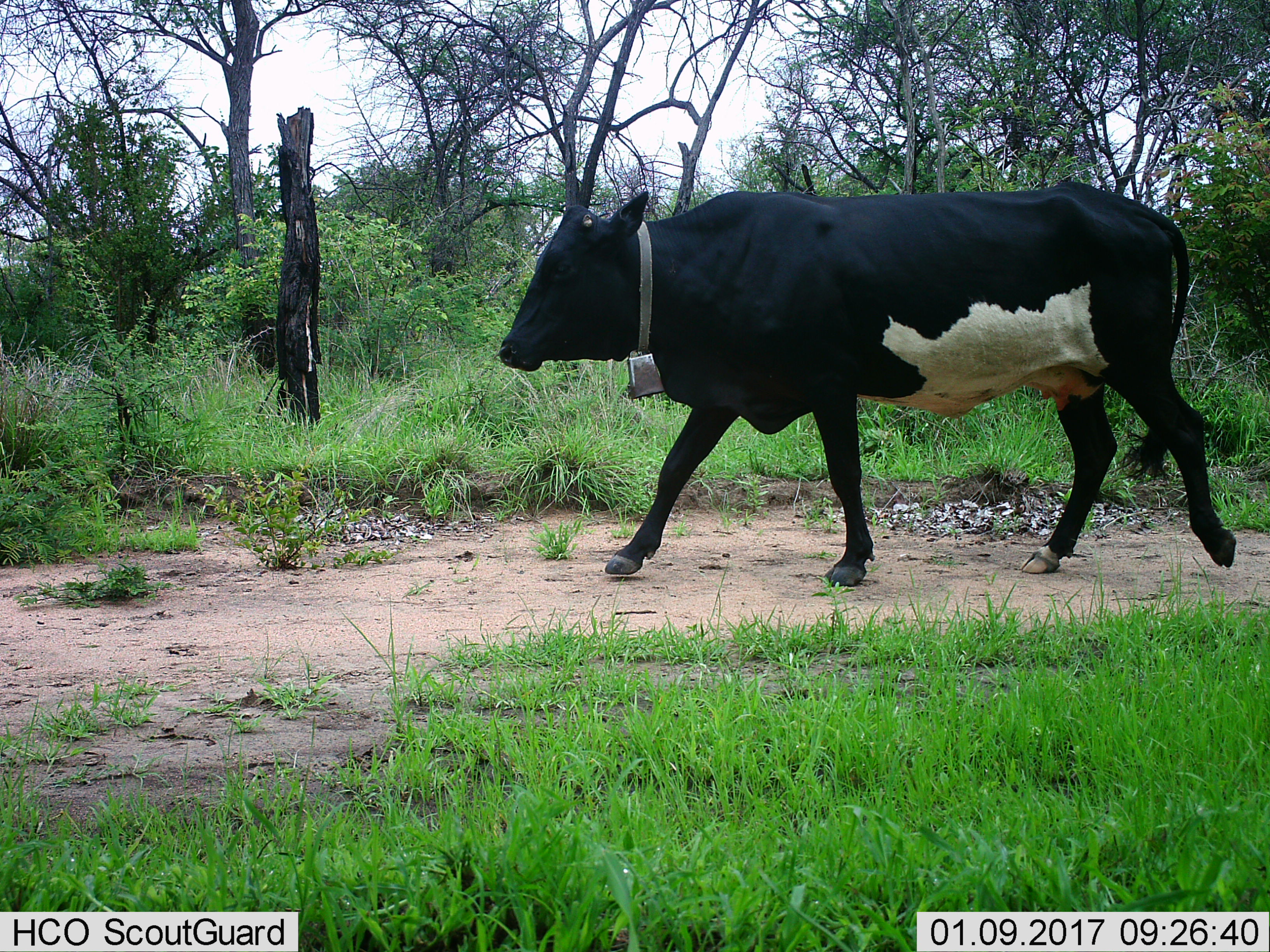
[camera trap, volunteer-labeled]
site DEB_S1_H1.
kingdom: Animalia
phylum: Chordata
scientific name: Vertebrata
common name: domestic animal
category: domesticanimal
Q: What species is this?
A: Domesticanimal (domestic animal) (Vertebrata).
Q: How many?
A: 1.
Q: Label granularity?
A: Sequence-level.